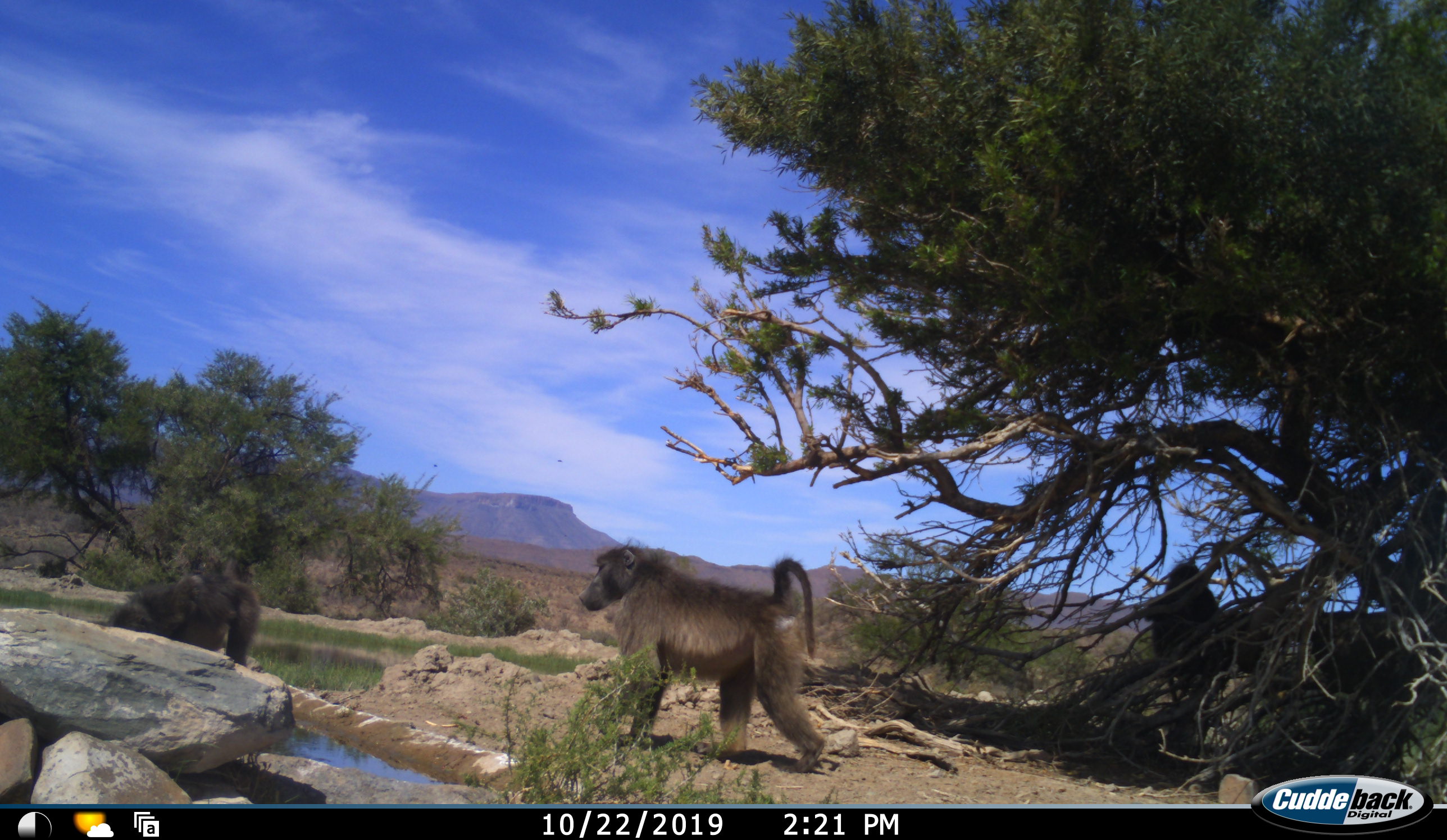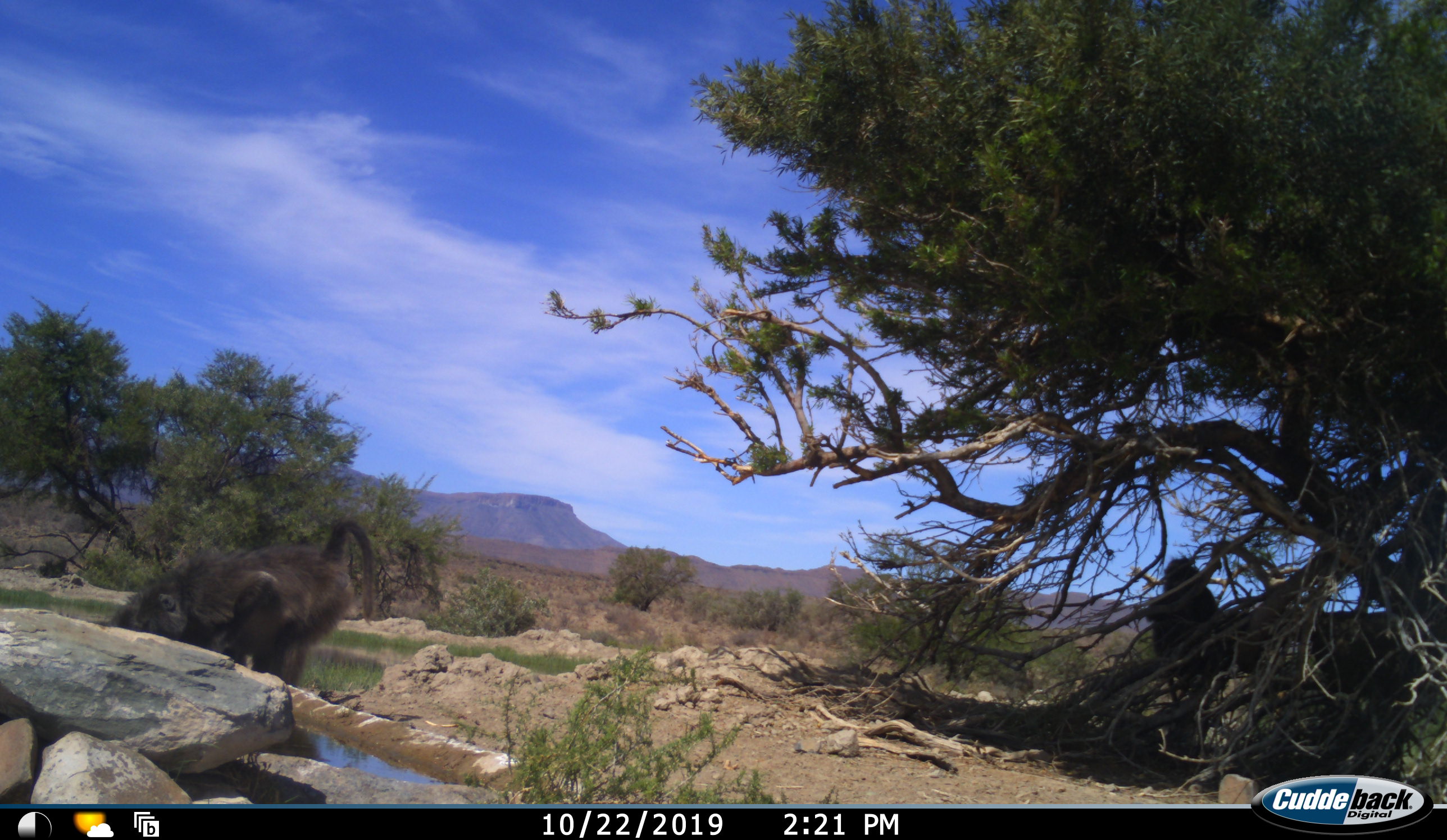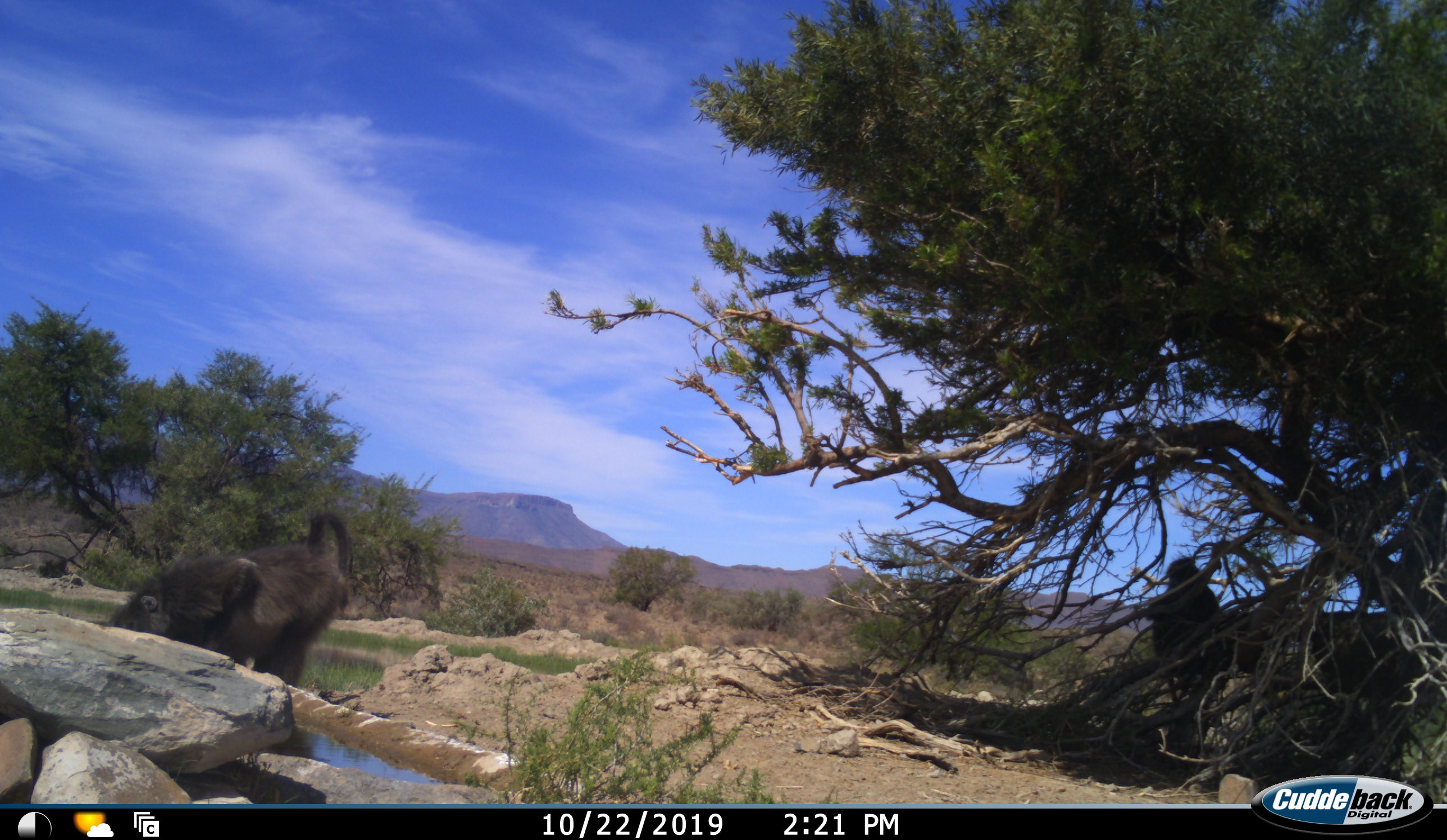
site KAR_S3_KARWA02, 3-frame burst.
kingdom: Animalia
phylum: Chordata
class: Mammalia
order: Primates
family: Cercopithecidae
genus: Papio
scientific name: Papio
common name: baboon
Baboon (Papio), count 3. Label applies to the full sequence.